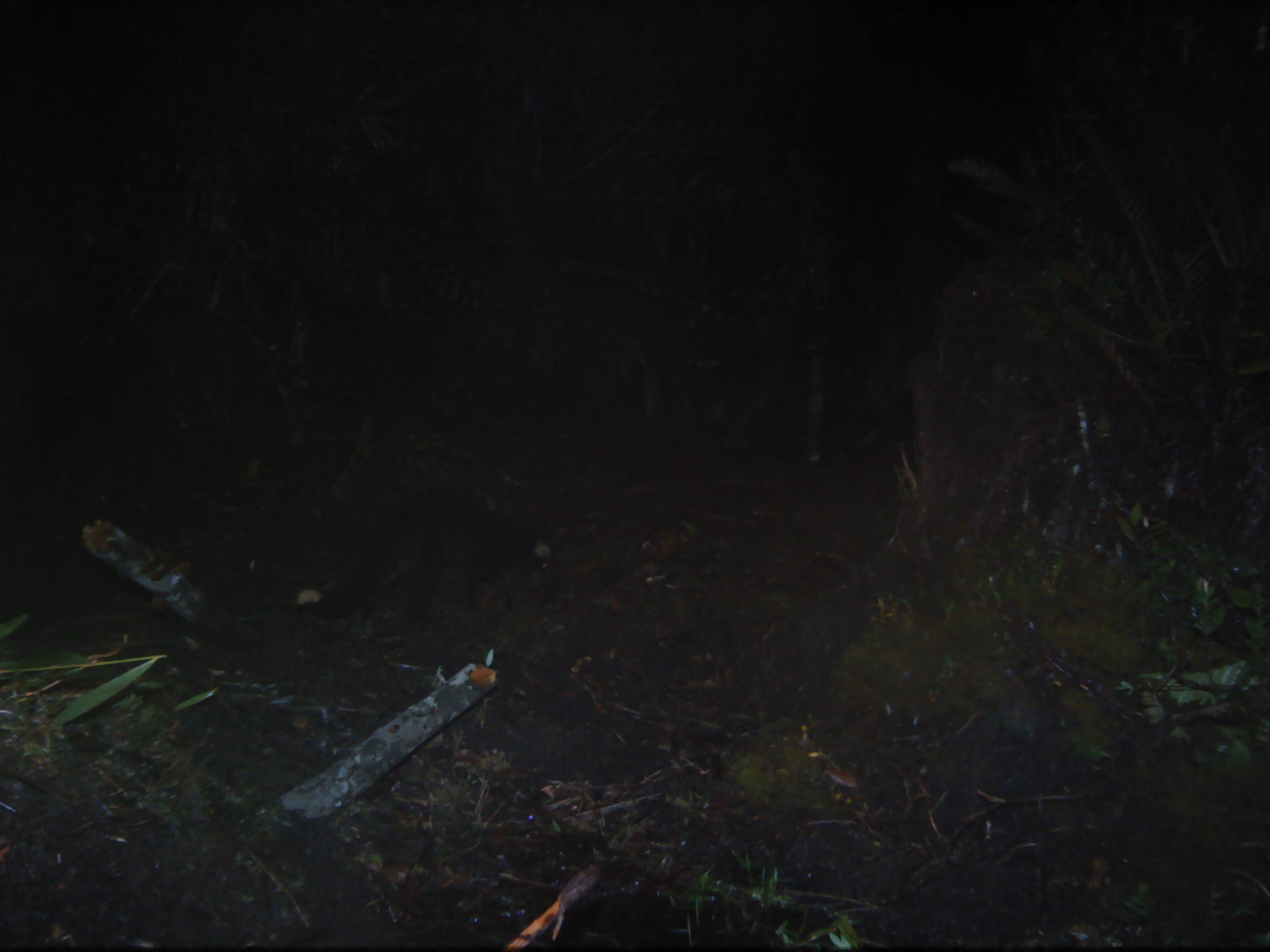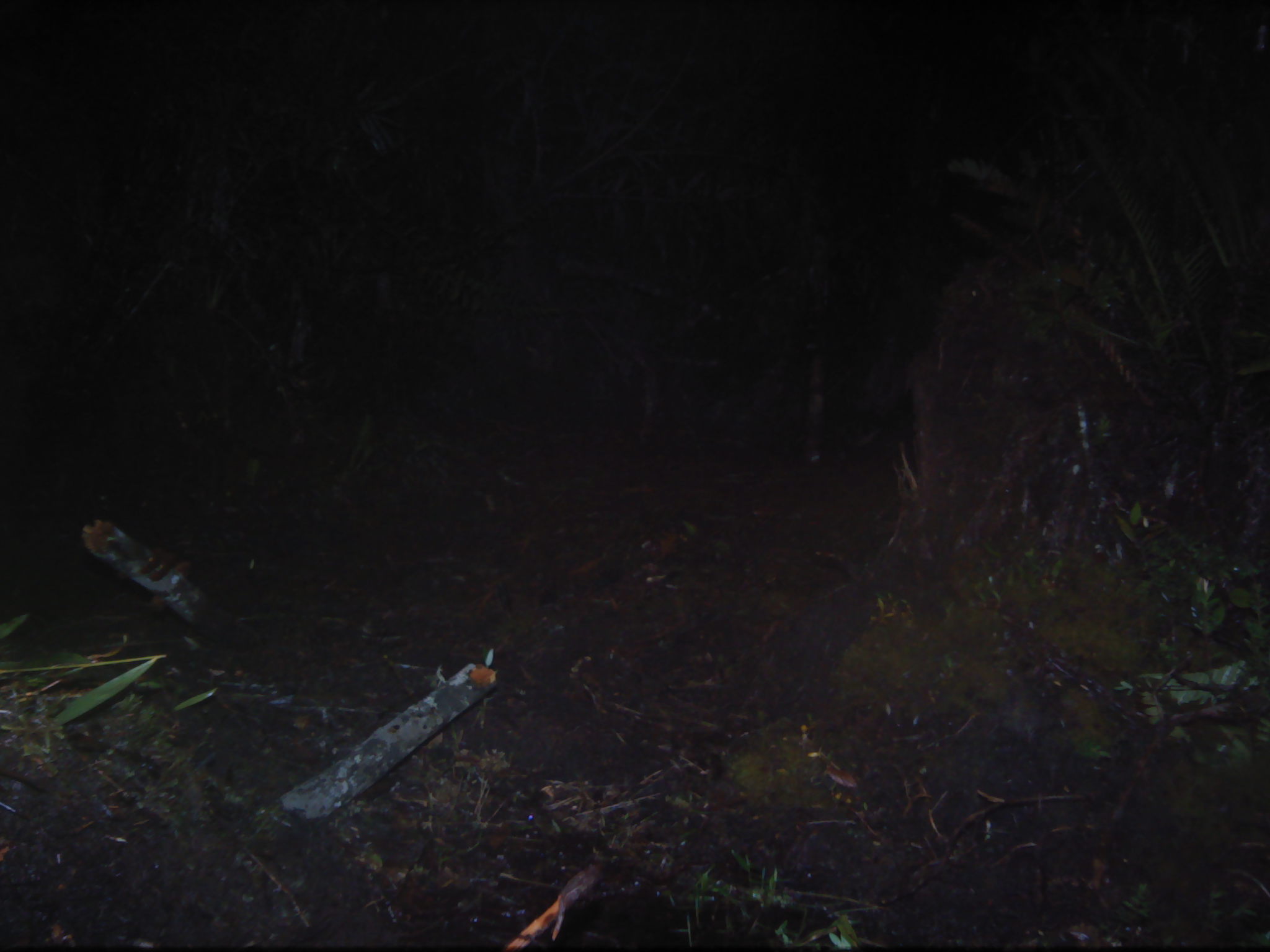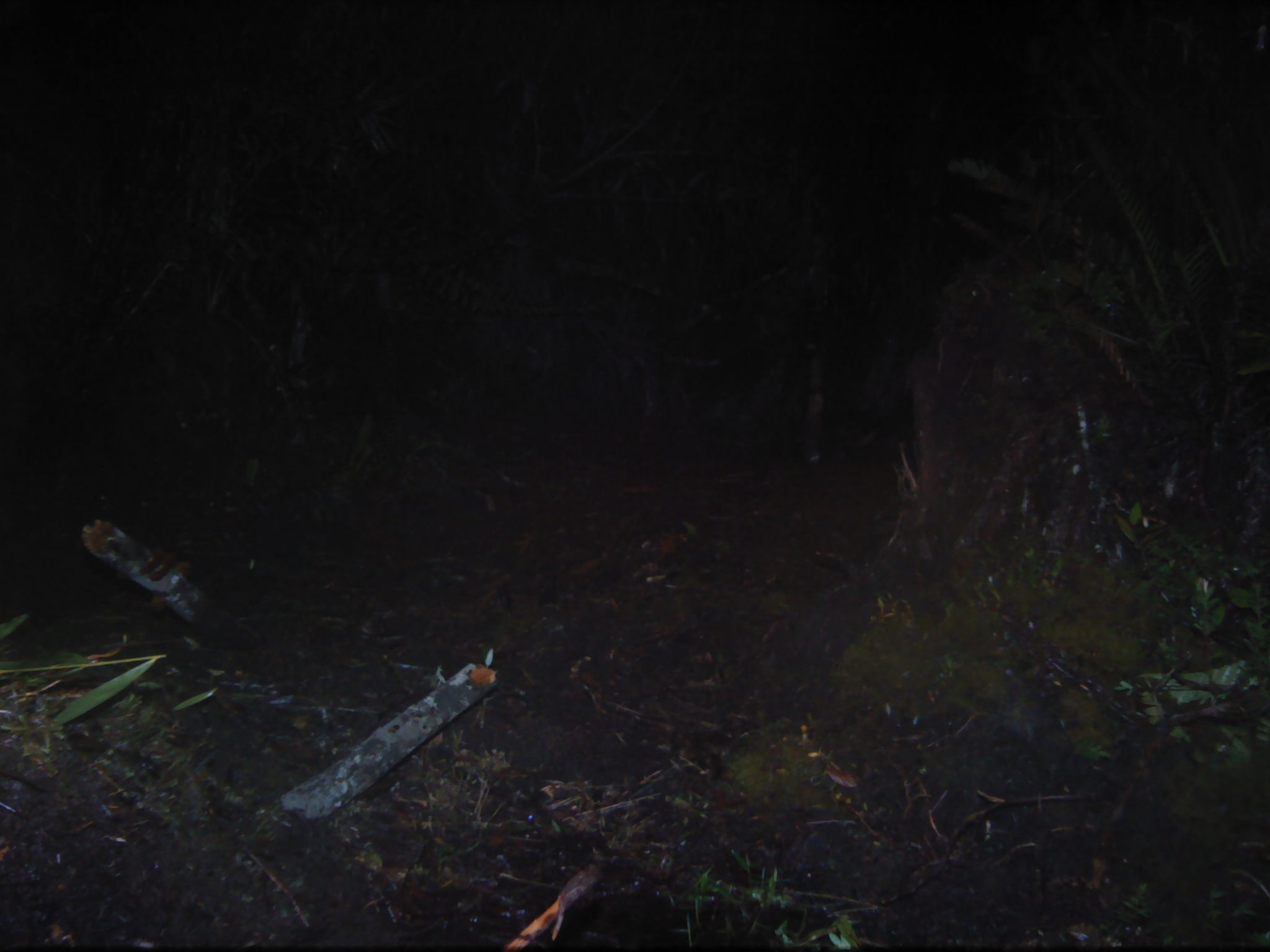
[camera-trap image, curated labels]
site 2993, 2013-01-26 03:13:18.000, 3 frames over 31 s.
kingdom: Animalia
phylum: Chordata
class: Mammalia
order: Carnivora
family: Viverridae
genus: Paguma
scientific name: Paguma larvata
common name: masked palm civet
Paguma larvata (masked palm civet), count 1.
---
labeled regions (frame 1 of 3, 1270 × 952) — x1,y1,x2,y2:
paguma larvata: 293,491,554,636